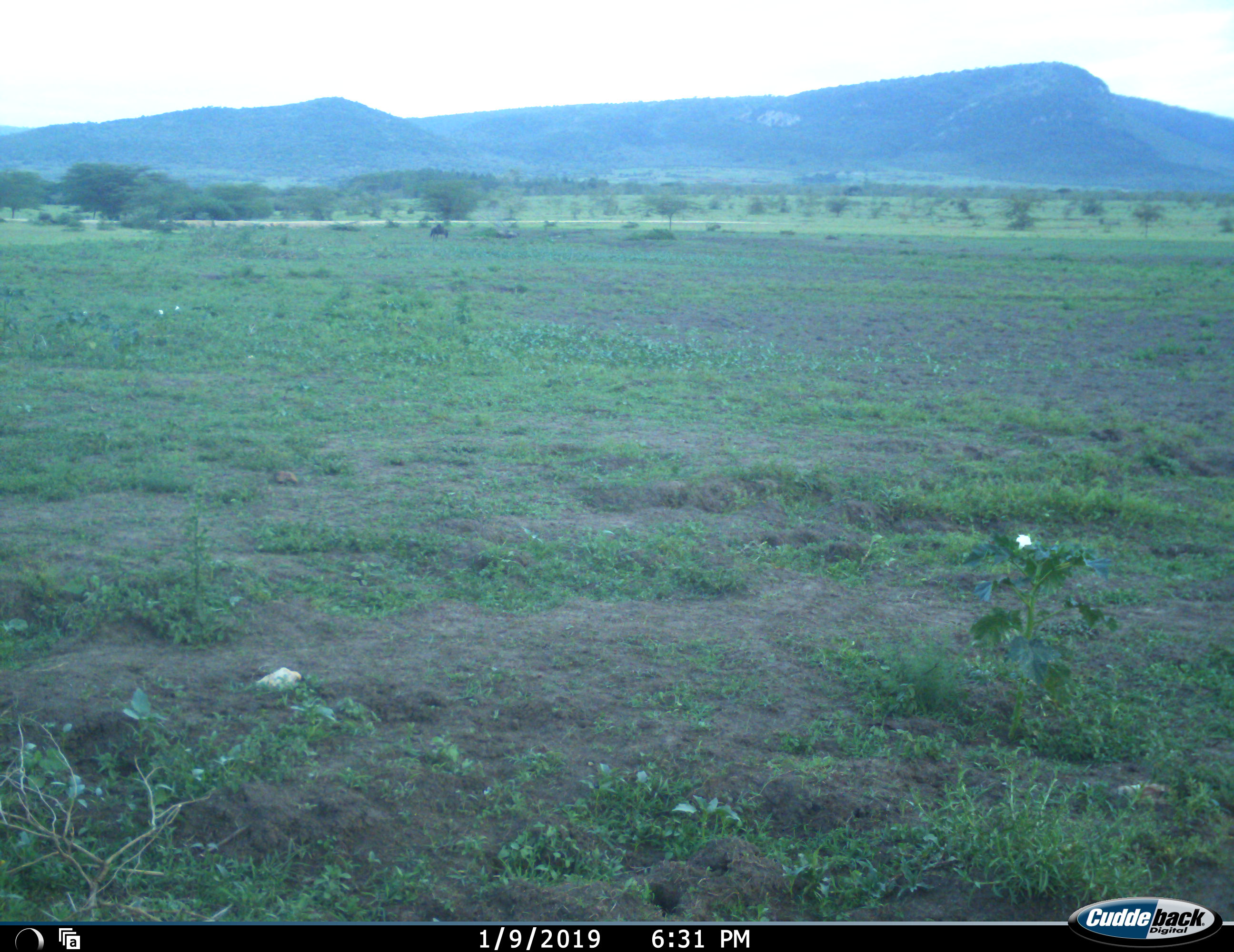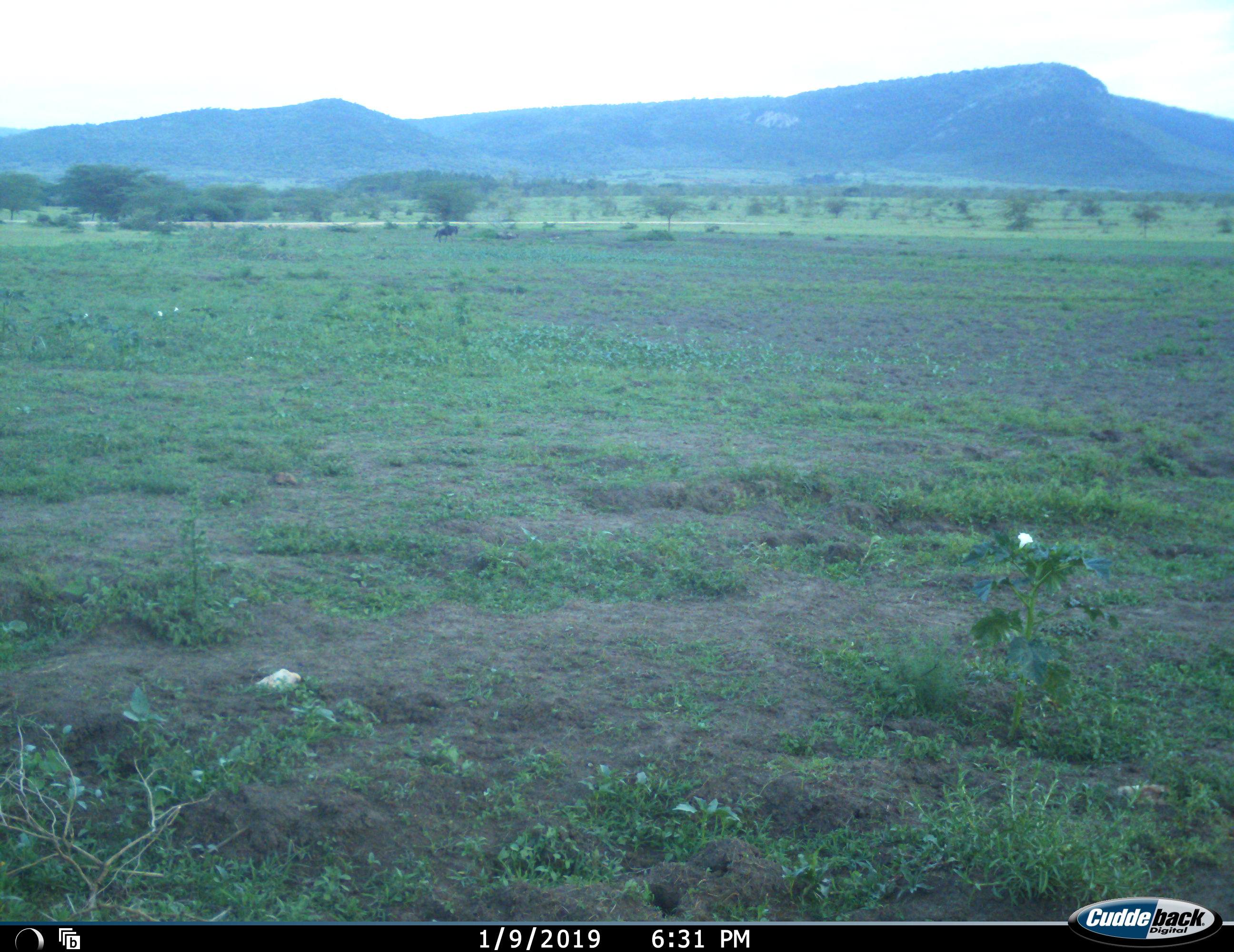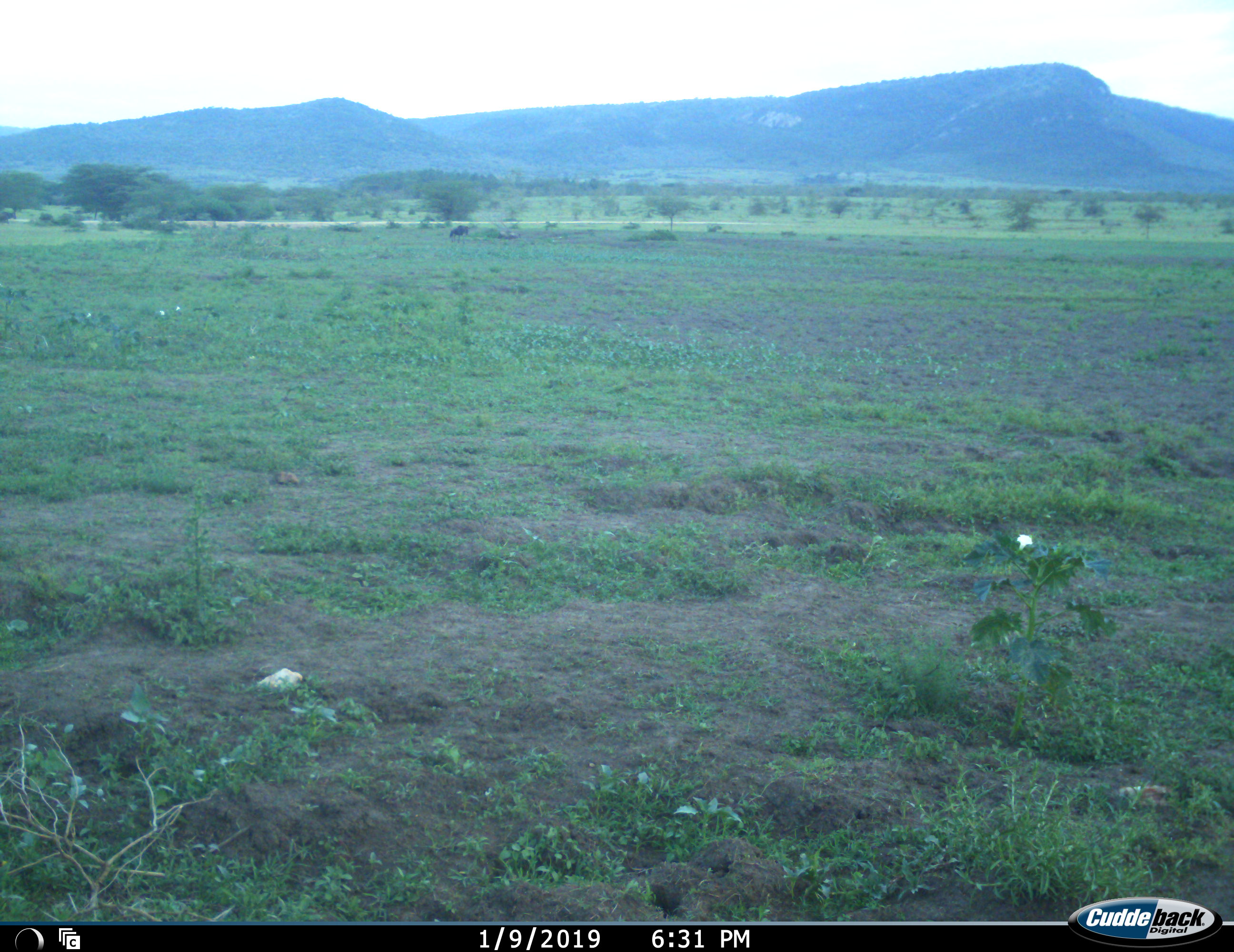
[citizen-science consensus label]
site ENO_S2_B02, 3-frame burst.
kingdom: Animalia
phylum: Chordata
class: Mammalia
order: Artiodactyla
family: Bovidae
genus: Connochaetes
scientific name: Connochaetes taurinus taurinus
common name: blue wildebeest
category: wildebeestblue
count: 2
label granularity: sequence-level